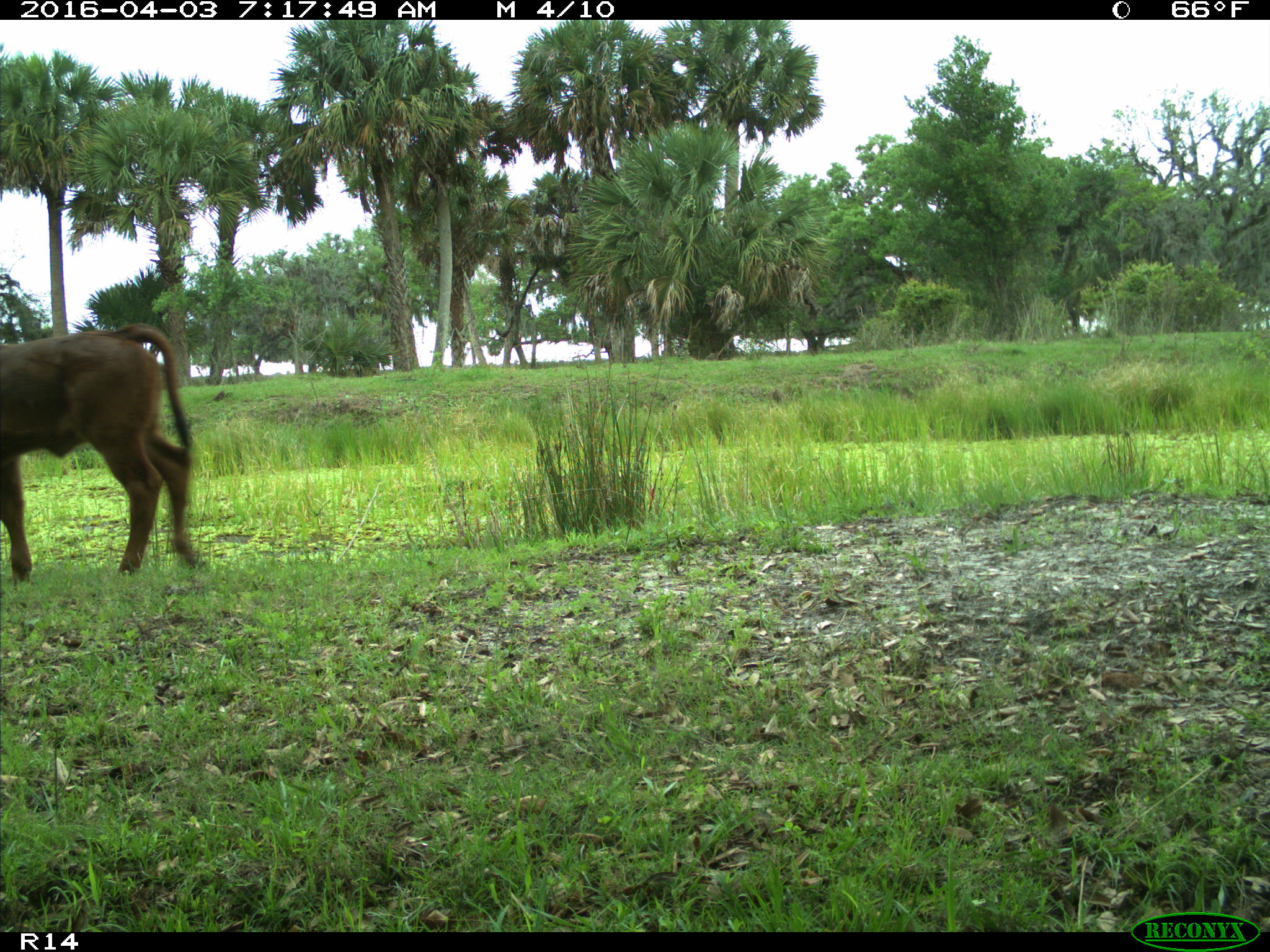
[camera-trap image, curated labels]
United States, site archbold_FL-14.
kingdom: Animalia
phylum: Chordata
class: Mammalia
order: Artiodactyla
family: Bovidae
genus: Bos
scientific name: Bos taurus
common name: domestic cow